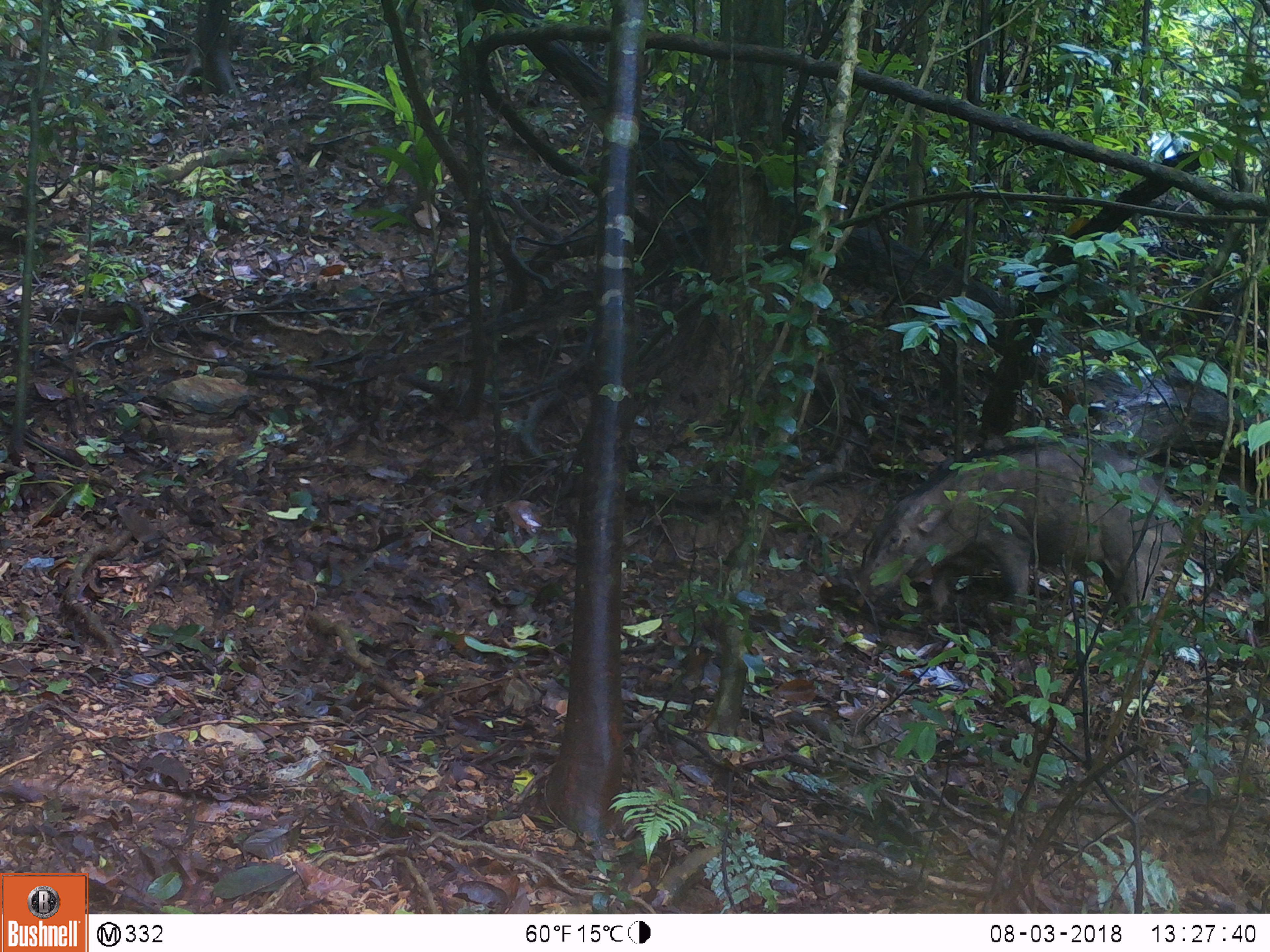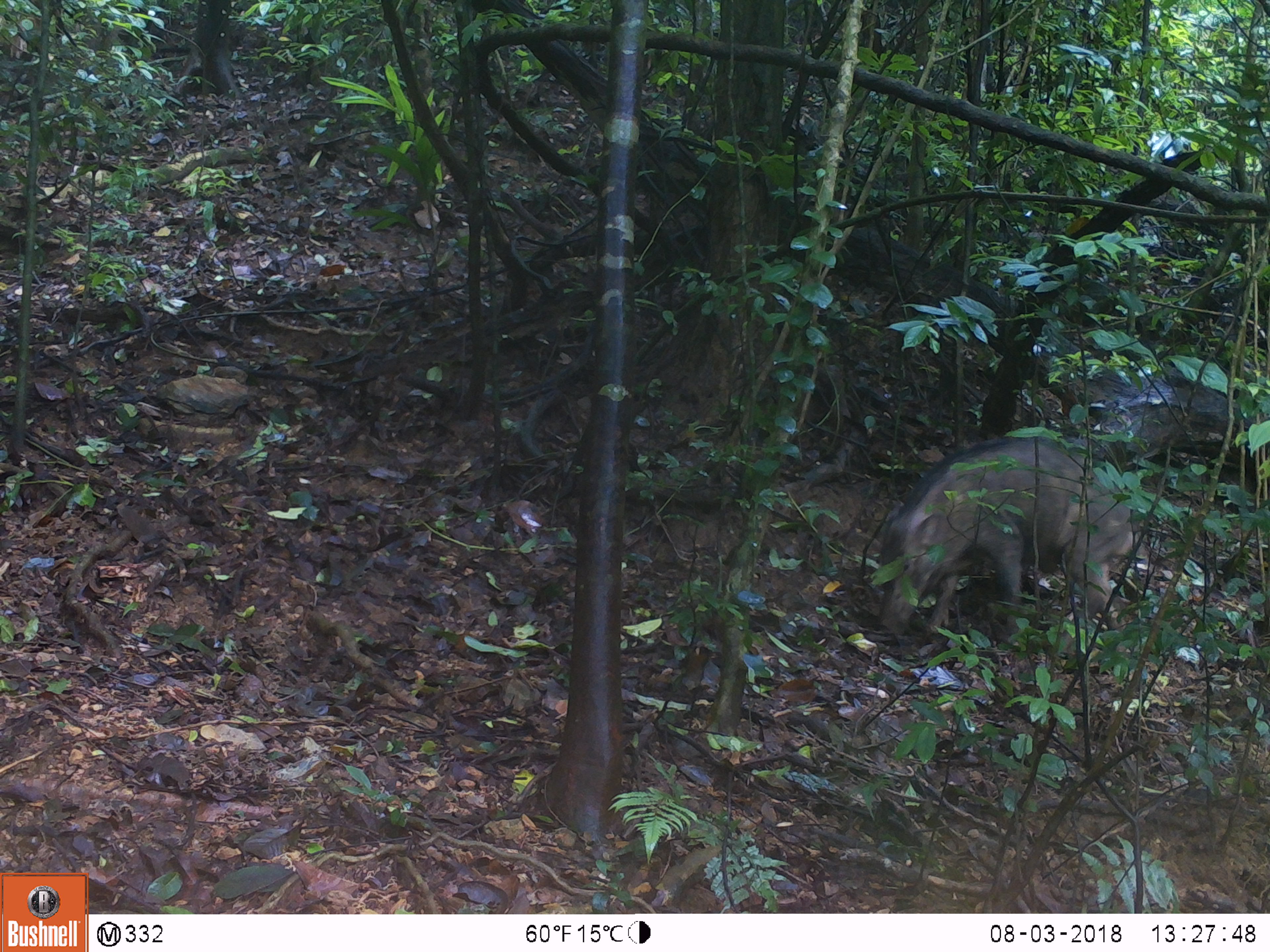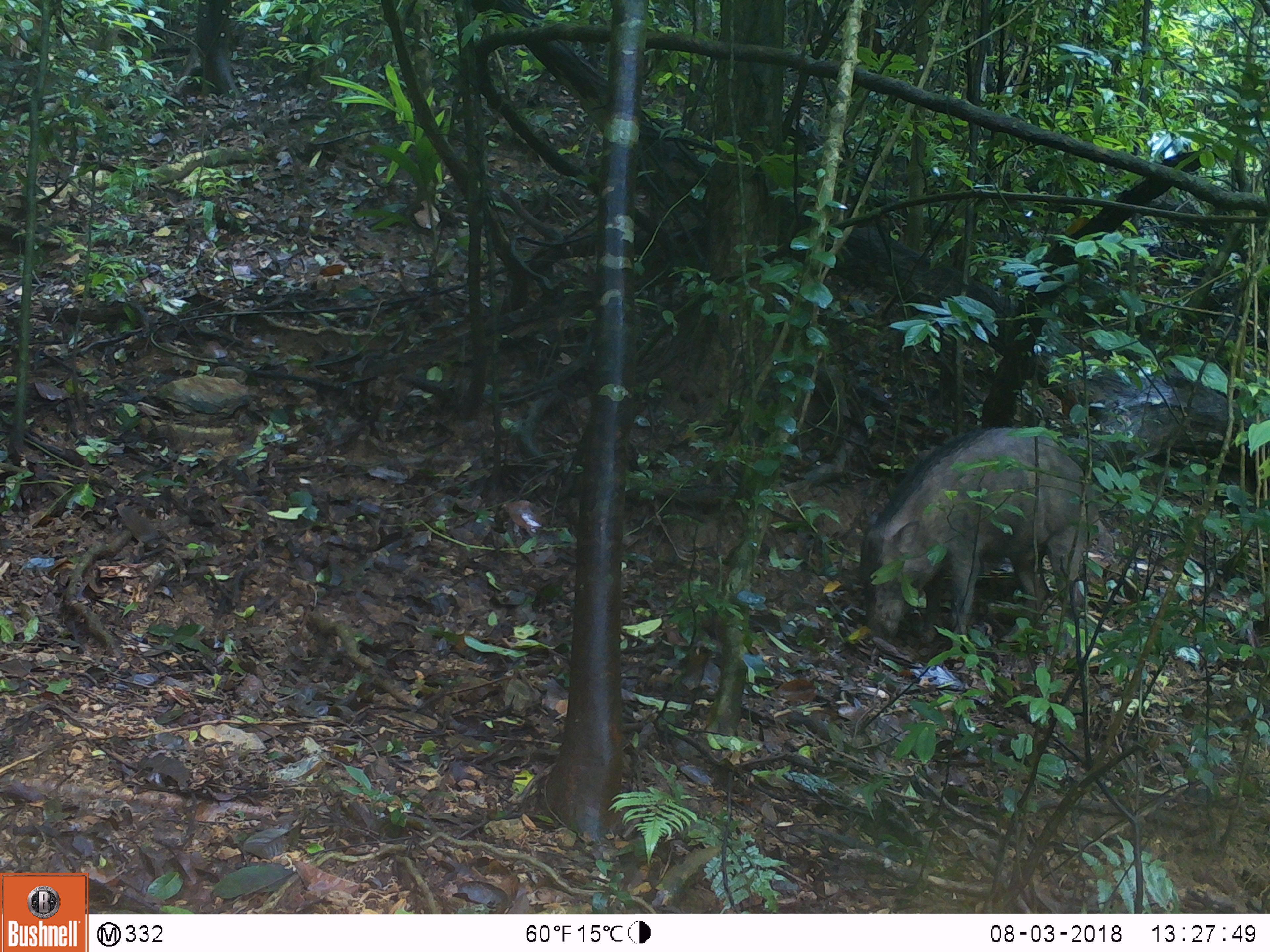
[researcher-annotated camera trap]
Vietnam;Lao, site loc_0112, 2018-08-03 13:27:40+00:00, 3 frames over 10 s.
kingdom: Animalia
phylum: Chordata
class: Mammalia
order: Artiodactyla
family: Suidae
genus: Sus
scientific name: Sus scrofa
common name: eurasian wild pig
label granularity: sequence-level